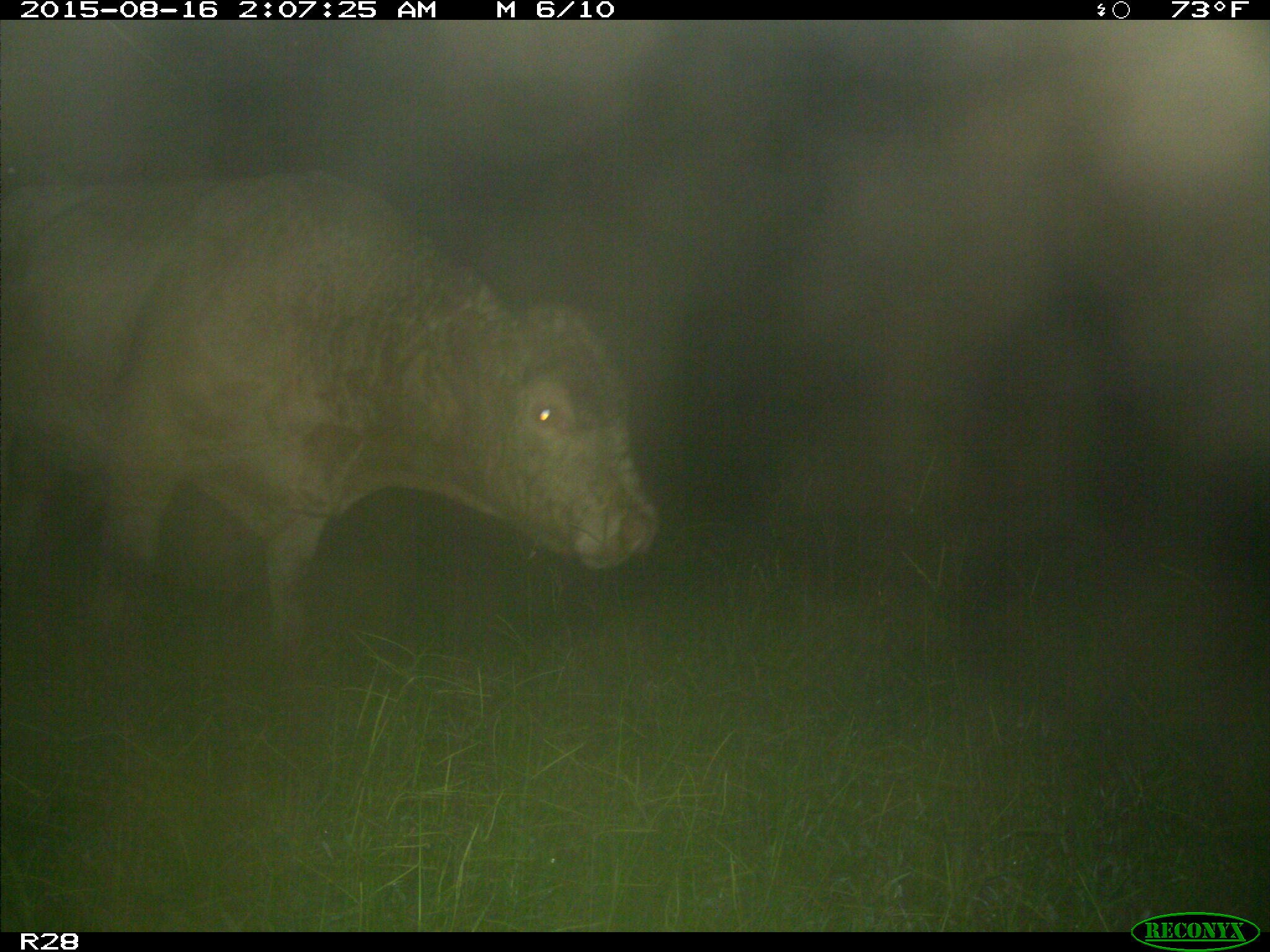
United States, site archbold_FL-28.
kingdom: Animalia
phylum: Chordata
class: Mammalia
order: Artiodactyla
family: Bovidae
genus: Bos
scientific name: Bos taurus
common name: domestic cow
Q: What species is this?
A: Bos taurus (domestic cow).